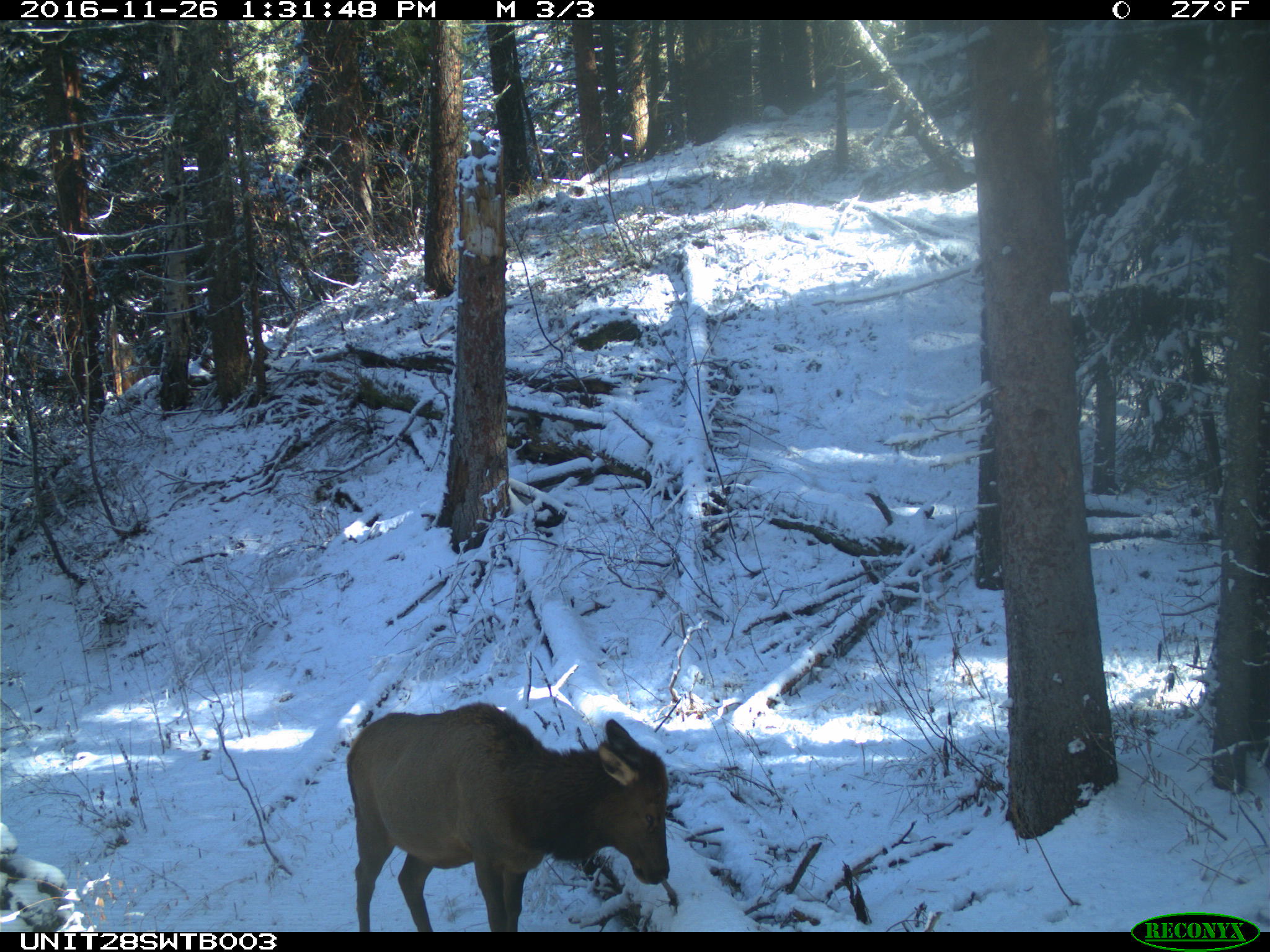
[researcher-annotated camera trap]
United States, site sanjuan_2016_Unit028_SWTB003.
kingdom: Animalia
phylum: Chordata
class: Mammalia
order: Artiodactyla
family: Cervidae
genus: Cervus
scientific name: Cervus elaphus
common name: red deer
Cervus elaphus (red deer).